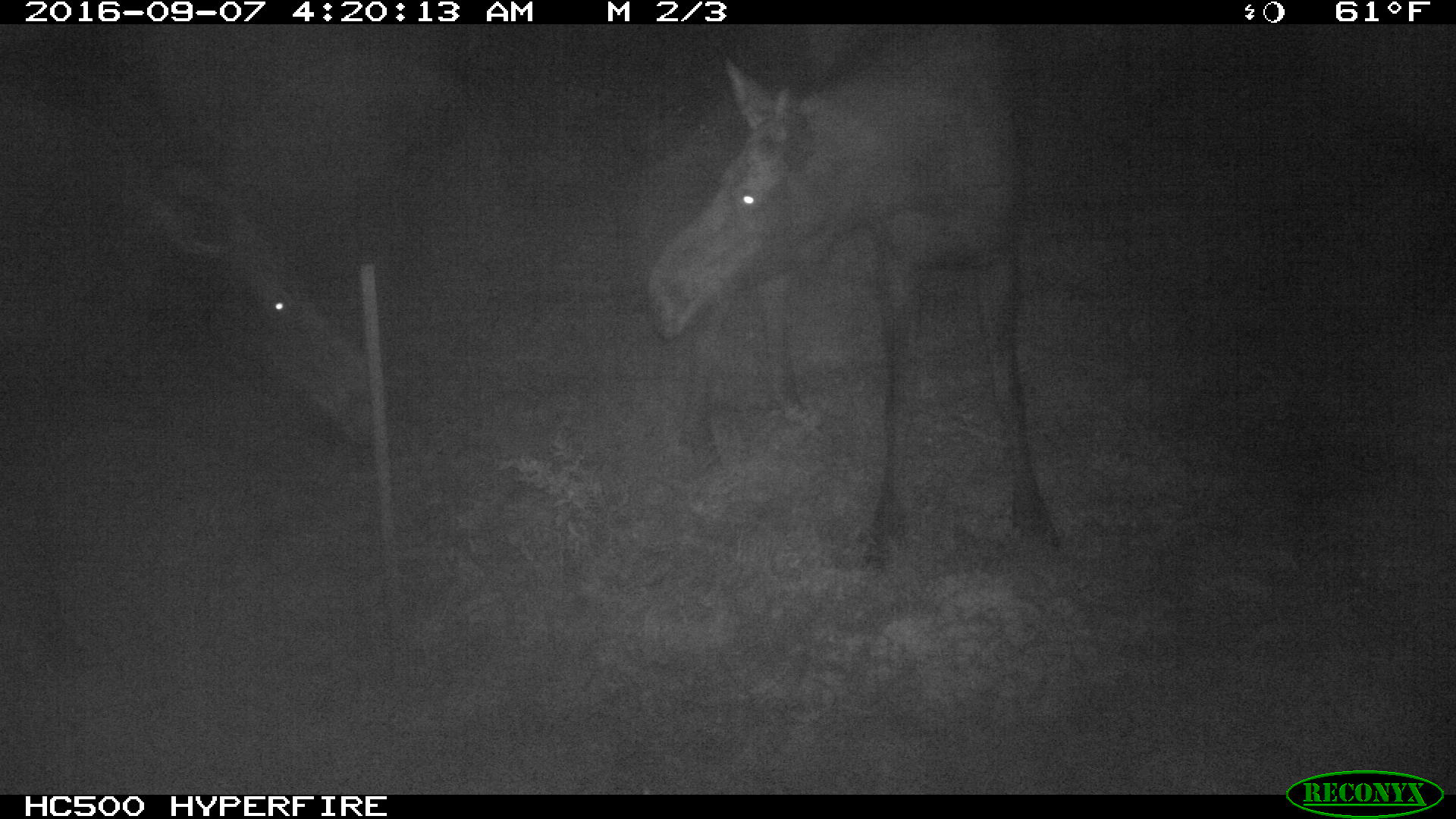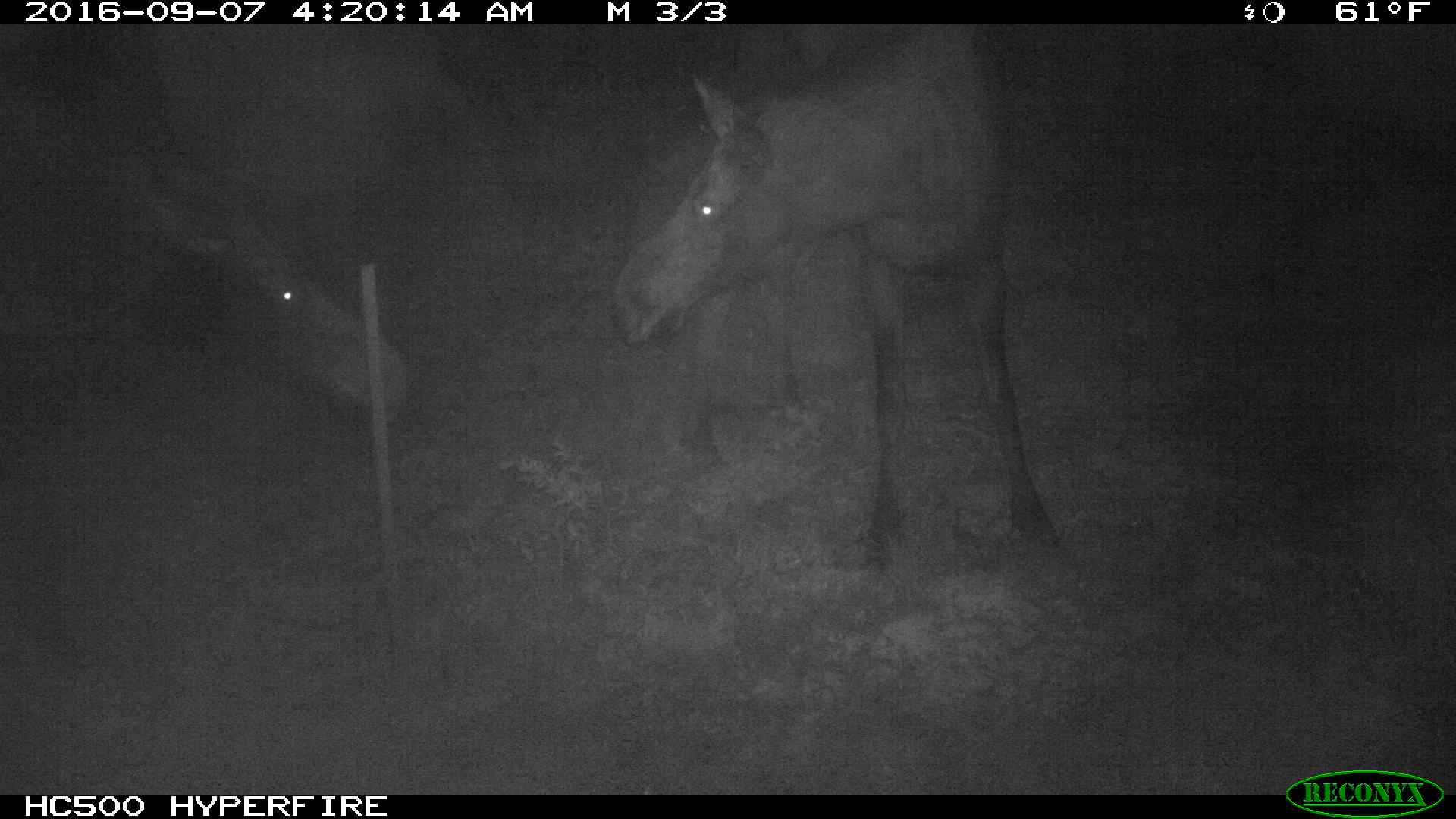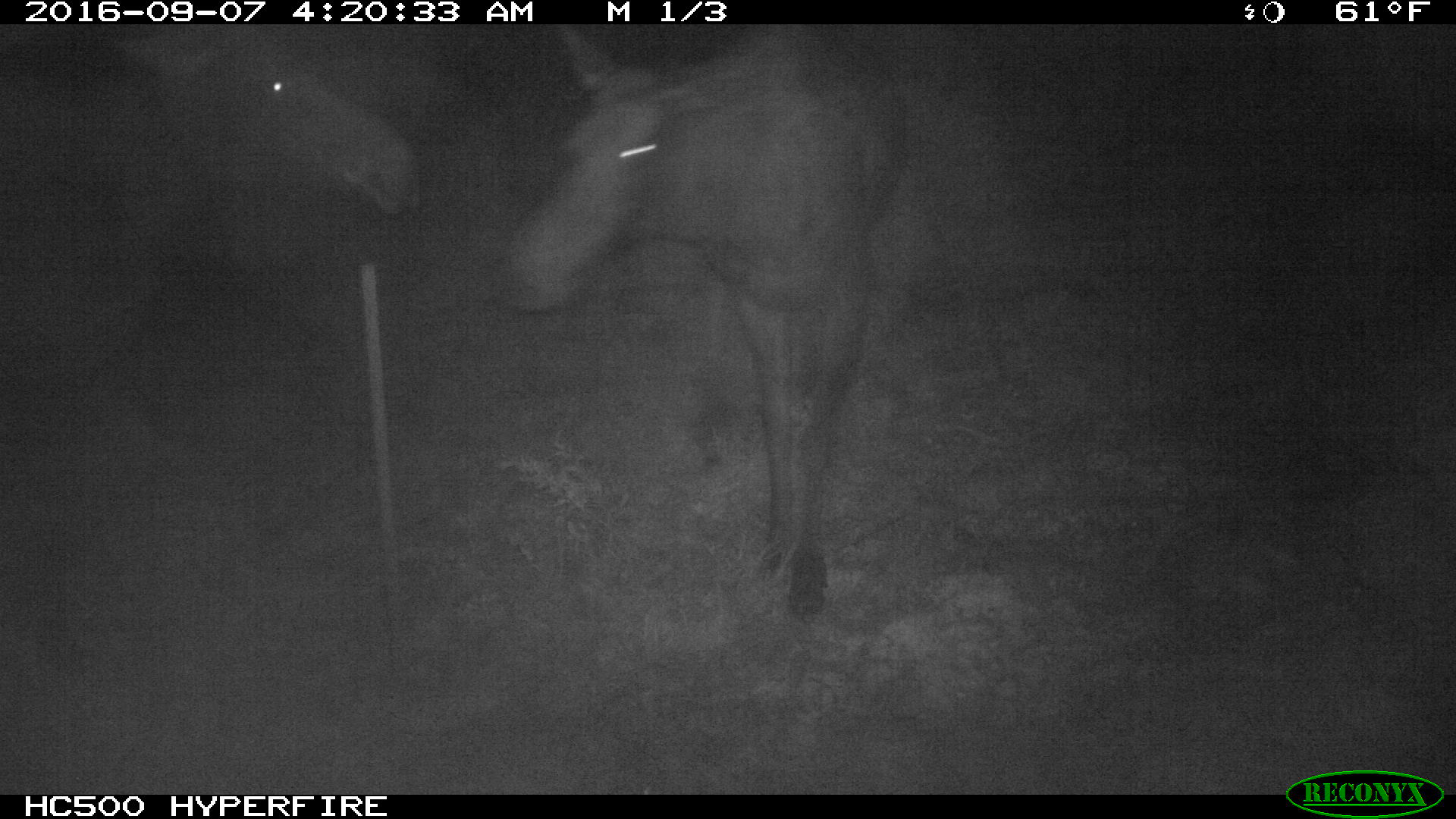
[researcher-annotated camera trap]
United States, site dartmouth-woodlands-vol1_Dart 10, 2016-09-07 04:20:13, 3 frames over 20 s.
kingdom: Animalia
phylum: Chordata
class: Mammalia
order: Artiodactyla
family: Cervidae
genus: Alces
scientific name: Alces alces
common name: moose